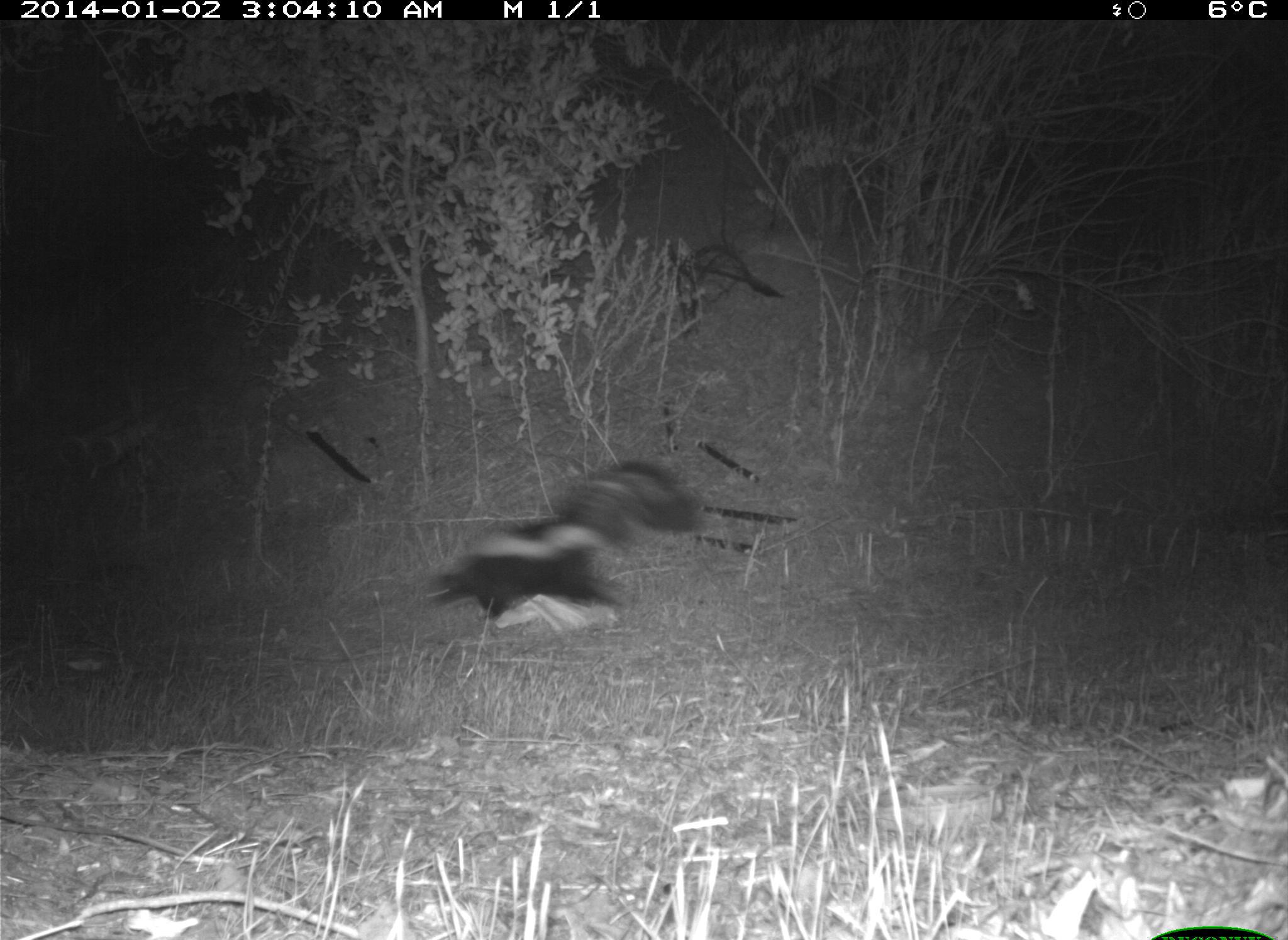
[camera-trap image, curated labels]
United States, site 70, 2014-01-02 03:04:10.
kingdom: Animalia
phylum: Chordata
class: Mammalia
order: Carnivora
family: Mephitidae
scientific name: Mephitidae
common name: skunk